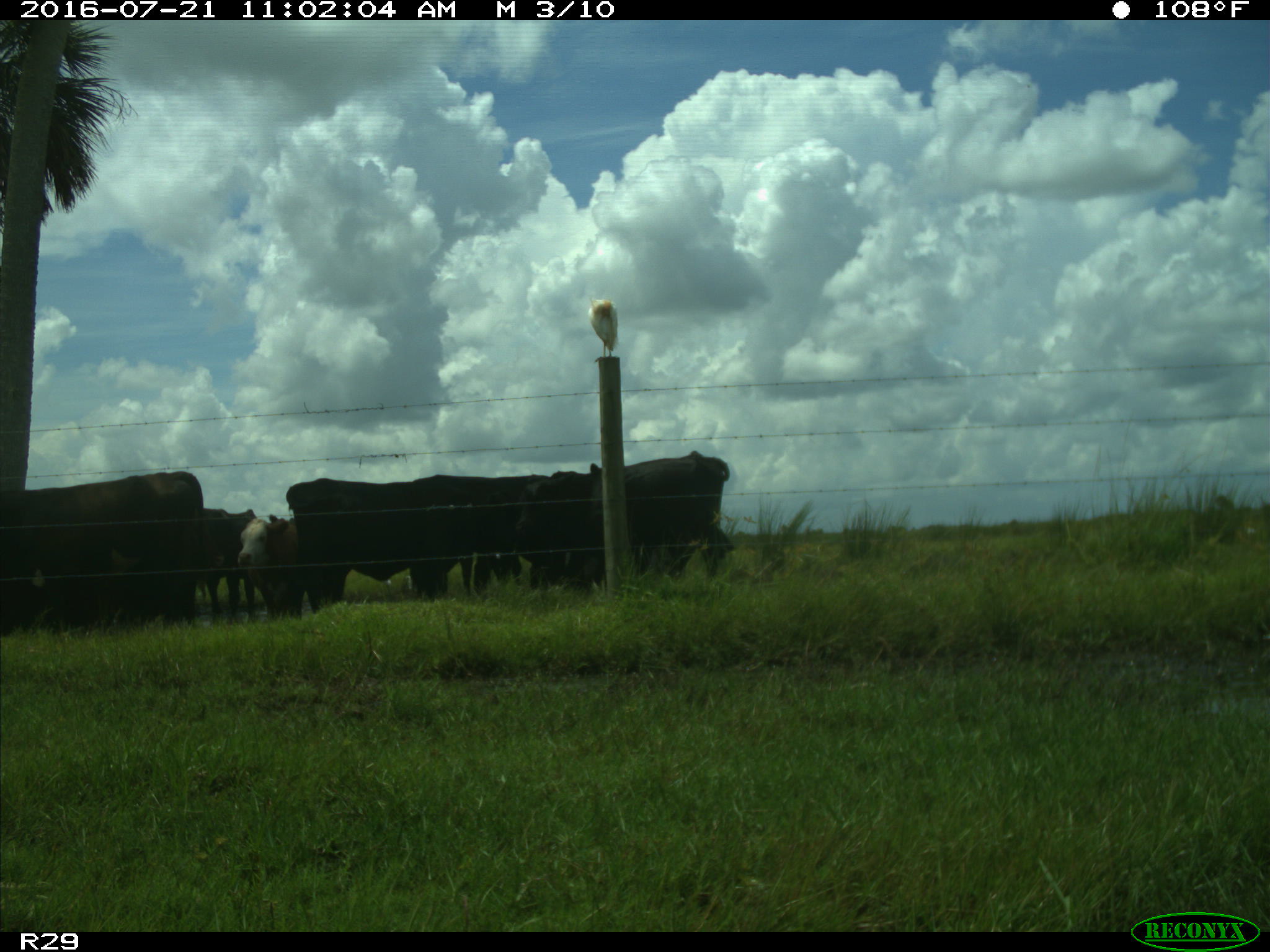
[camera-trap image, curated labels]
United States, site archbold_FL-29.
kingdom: Animalia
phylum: Chordata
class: Mammalia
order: Artiodactyla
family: Bovidae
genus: Bos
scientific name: Bos taurus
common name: domestic cow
Bos taurus (domestic cow).